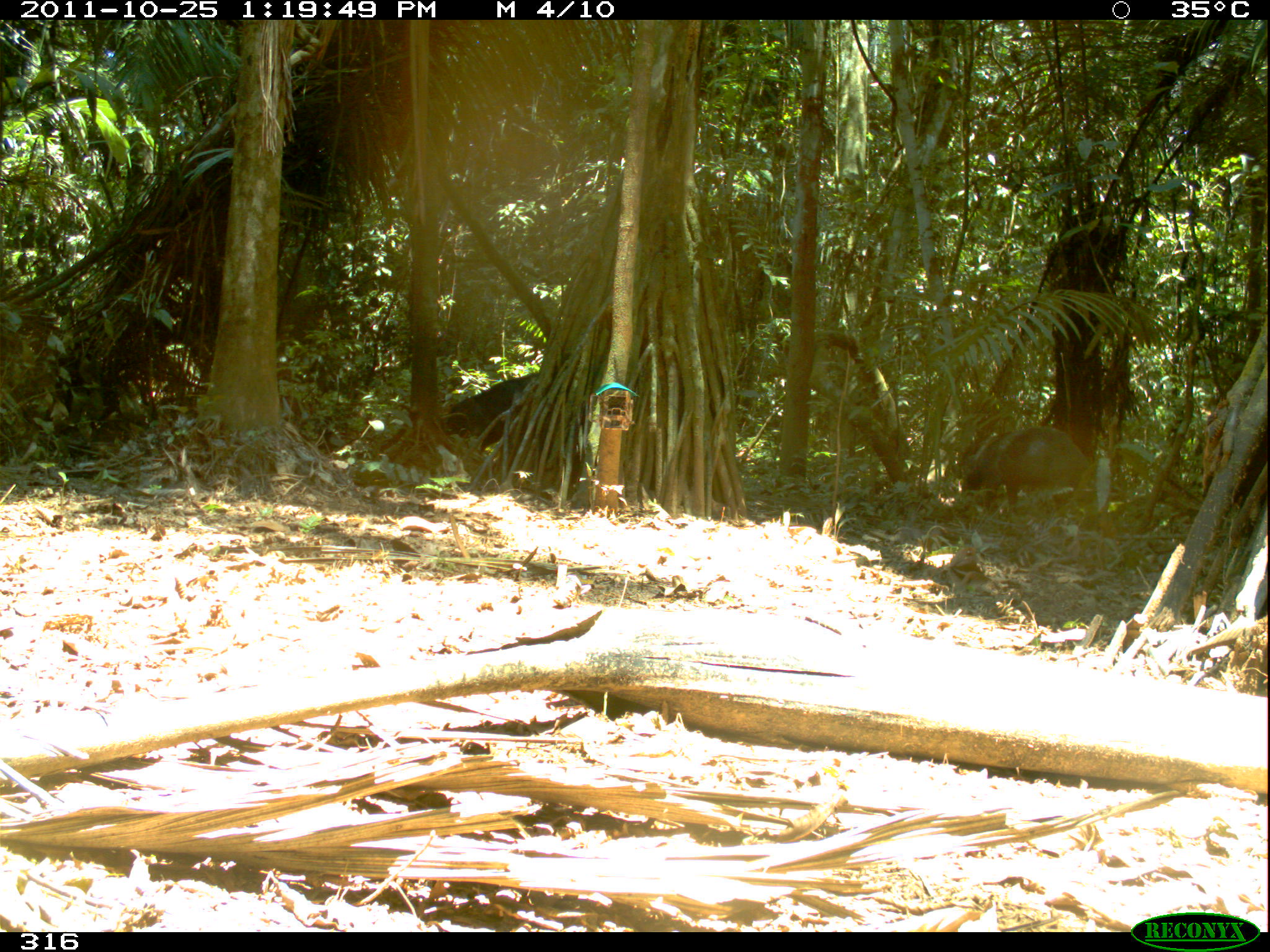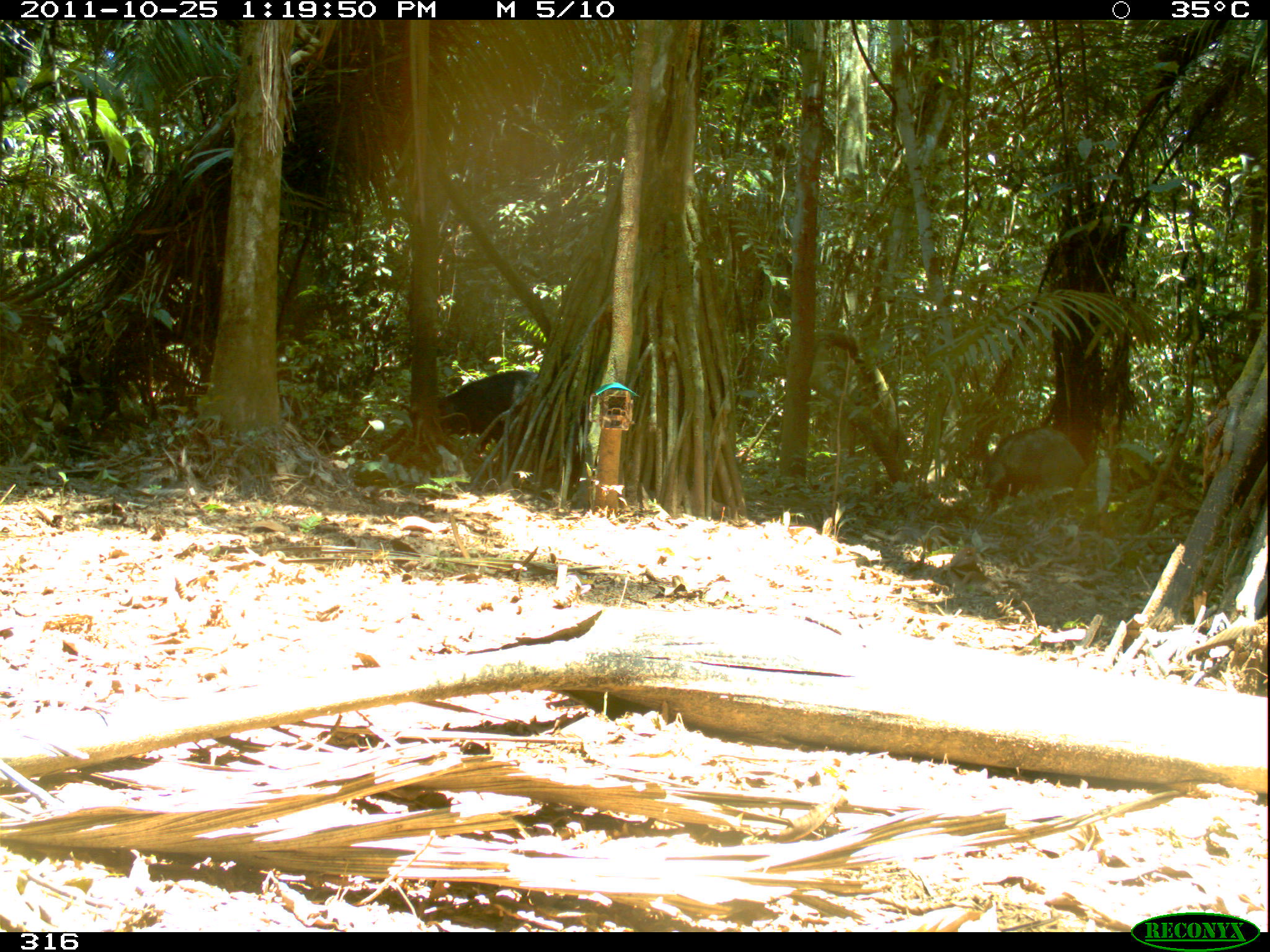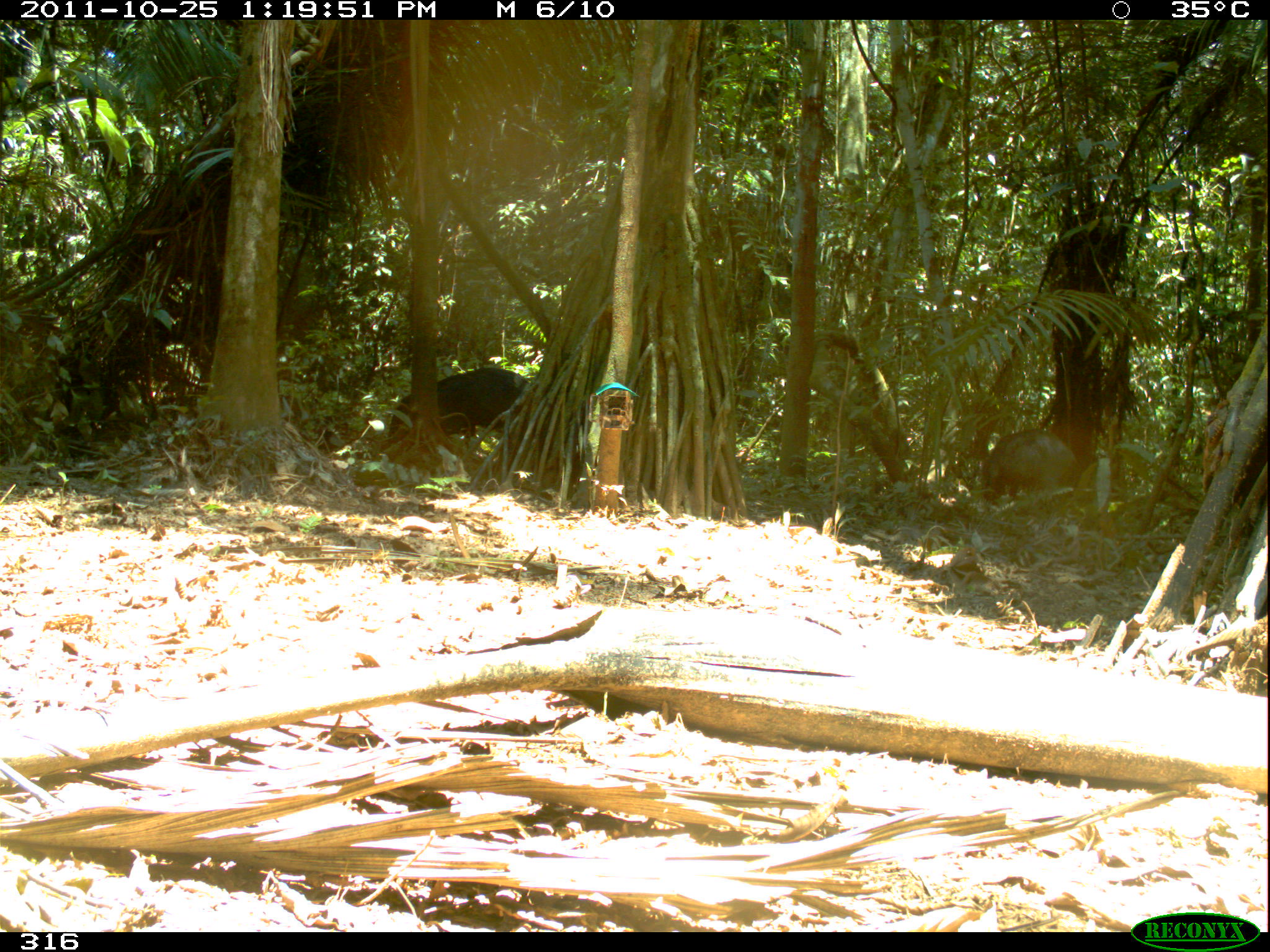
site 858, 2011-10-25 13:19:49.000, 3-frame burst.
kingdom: Animalia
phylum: Chordata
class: Mammalia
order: Artiodactyla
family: Tayassuidae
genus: Tayassu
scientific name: Tayassu pecari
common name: white-lipped peccary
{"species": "Tayassu pecari (white-lipped peccary)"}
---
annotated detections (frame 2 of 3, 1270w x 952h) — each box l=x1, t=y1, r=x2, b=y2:
tayassu pecari: l=380, t=370, r=538, b=453; l=979, t=427, r=1087, b=496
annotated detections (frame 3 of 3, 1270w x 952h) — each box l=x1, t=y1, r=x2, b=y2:
tayassu pecari: l=384, t=366, r=546, b=449; l=978, t=428, r=1081, b=499